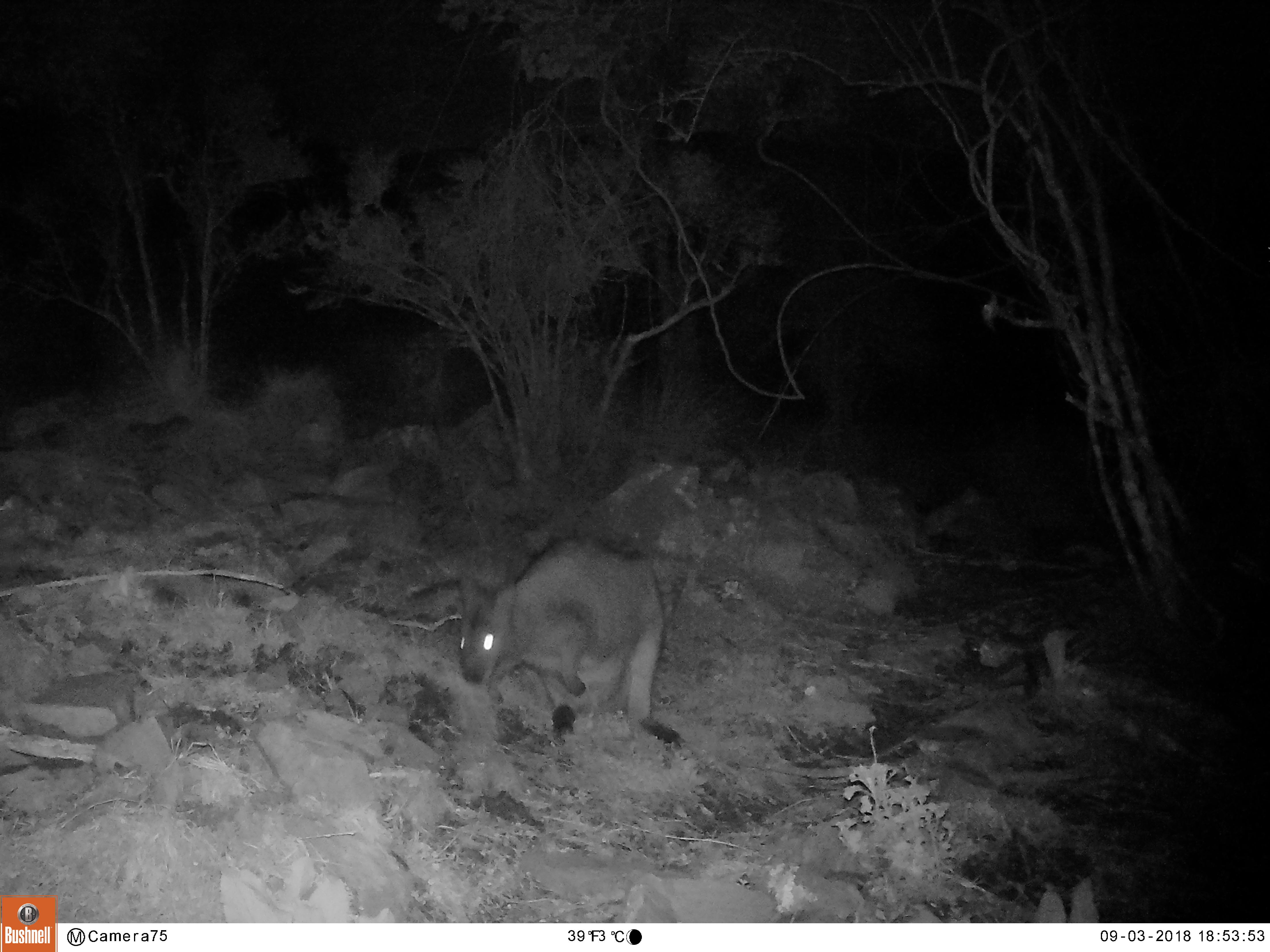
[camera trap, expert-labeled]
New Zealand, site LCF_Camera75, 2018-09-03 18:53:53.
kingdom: Animalia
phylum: Chordata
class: Mammalia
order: Diprotodontia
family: Macropodidae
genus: Notamacropus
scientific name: Notamacropus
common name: wallaby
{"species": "wallaby (Notamacropus)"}